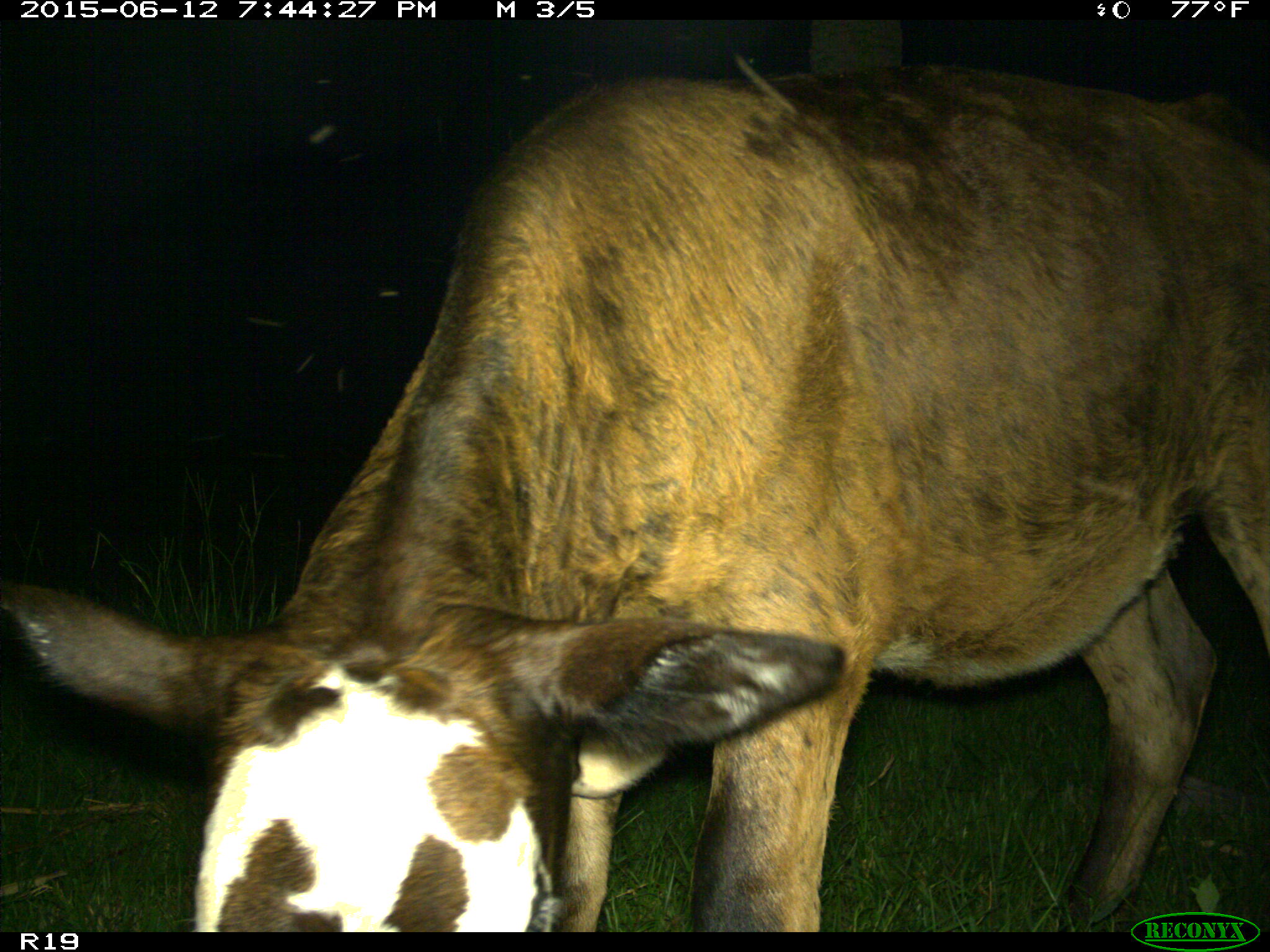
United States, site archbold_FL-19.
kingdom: Animalia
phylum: Chordata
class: Mammalia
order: Artiodactyla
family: Bovidae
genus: Bos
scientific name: Bos taurus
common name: domestic cow